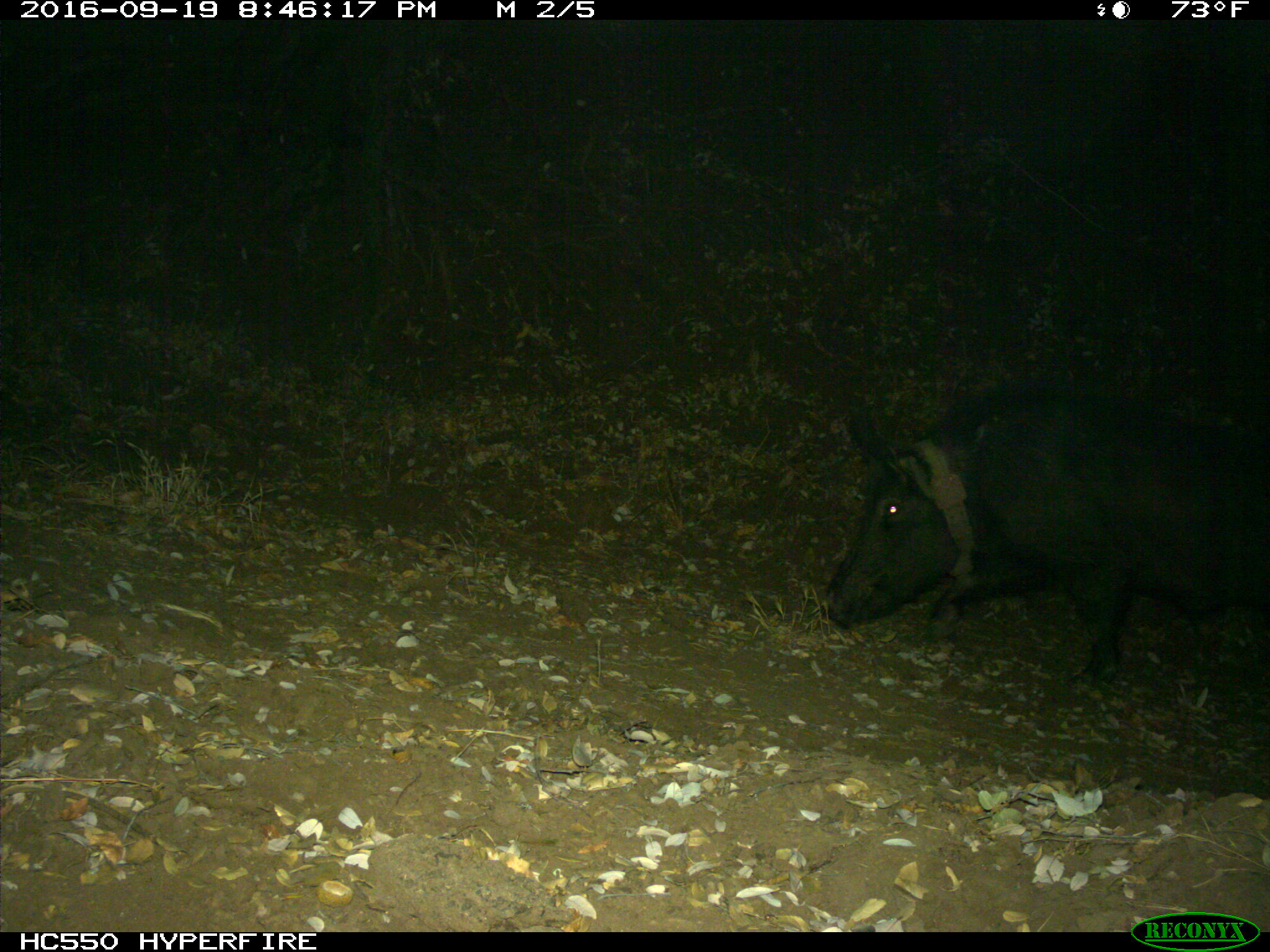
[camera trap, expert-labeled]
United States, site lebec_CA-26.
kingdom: Animalia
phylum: Chordata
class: Mammalia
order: Artiodactyla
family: Suidae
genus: Sus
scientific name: Sus scrofa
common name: wild boar